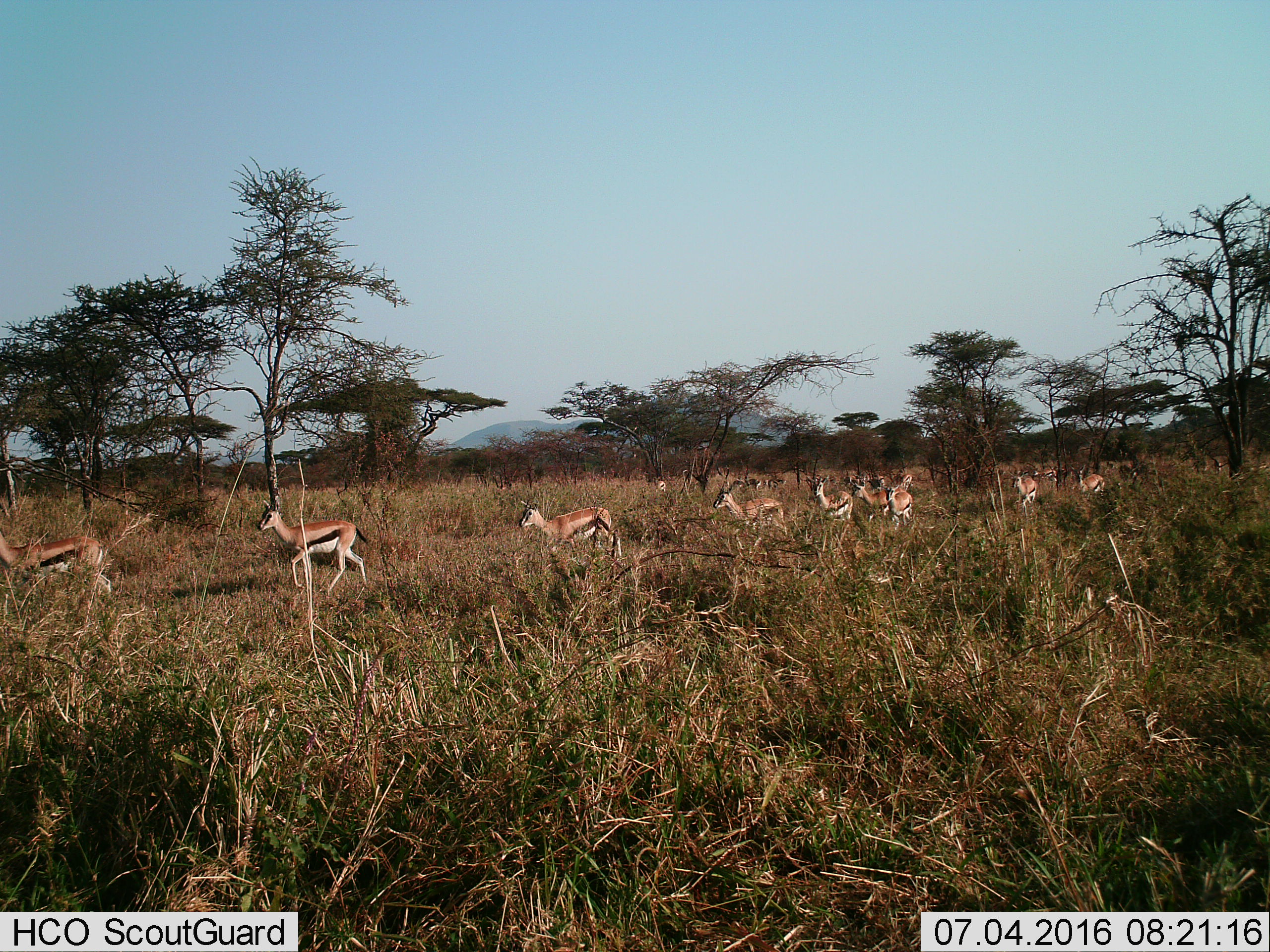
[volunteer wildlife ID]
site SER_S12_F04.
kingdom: Animalia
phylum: Chordata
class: Mammalia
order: Artiodactyla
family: Bovidae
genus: Eudorcas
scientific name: Eudorcas thomsonii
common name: thomson's gazelle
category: gazellethomsons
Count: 11-50.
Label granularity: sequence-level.